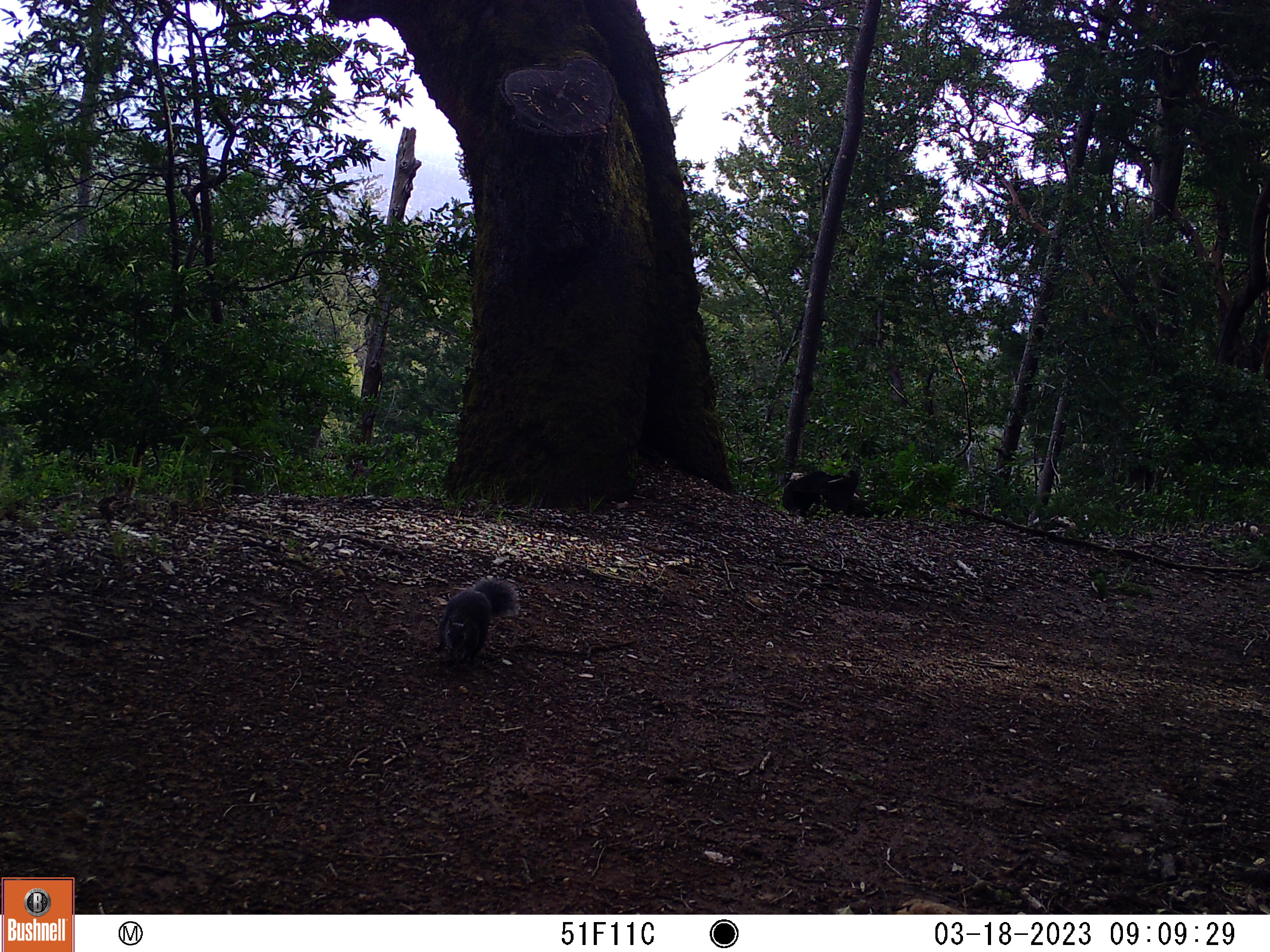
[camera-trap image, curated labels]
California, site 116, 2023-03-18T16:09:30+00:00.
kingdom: Animalia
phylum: Chordata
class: Mammalia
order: Rodentia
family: Sciuridae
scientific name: Sciuridae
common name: squirrel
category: unknown squirrel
Unknown squirrel (squirrel) (Sciuridae).